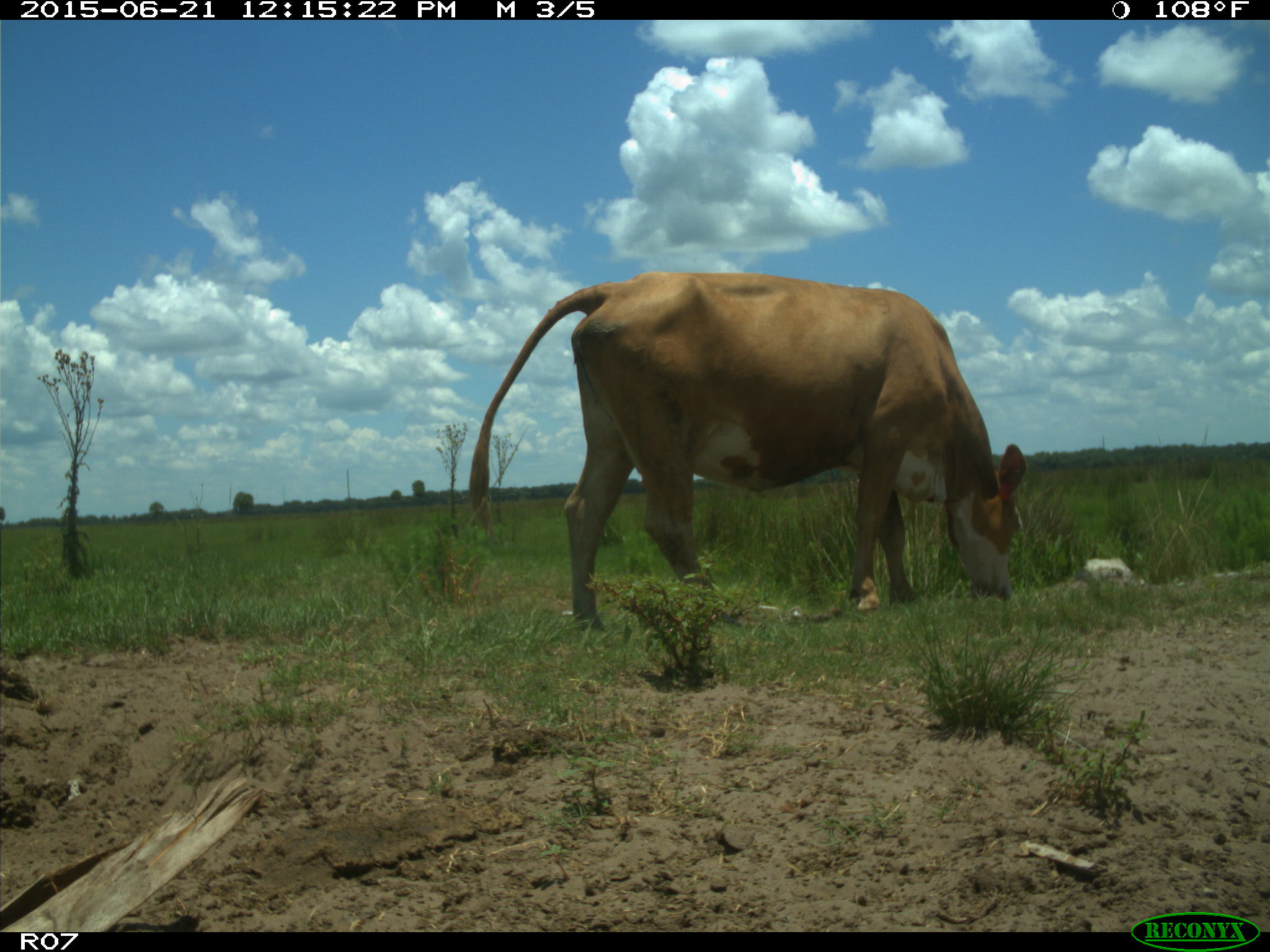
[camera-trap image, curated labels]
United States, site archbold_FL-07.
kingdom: Animalia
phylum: Chordata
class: Mammalia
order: Artiodactyla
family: Bovidae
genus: Bos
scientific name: Bos taurus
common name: domestic cow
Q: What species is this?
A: Bos taurus (domestic cow).